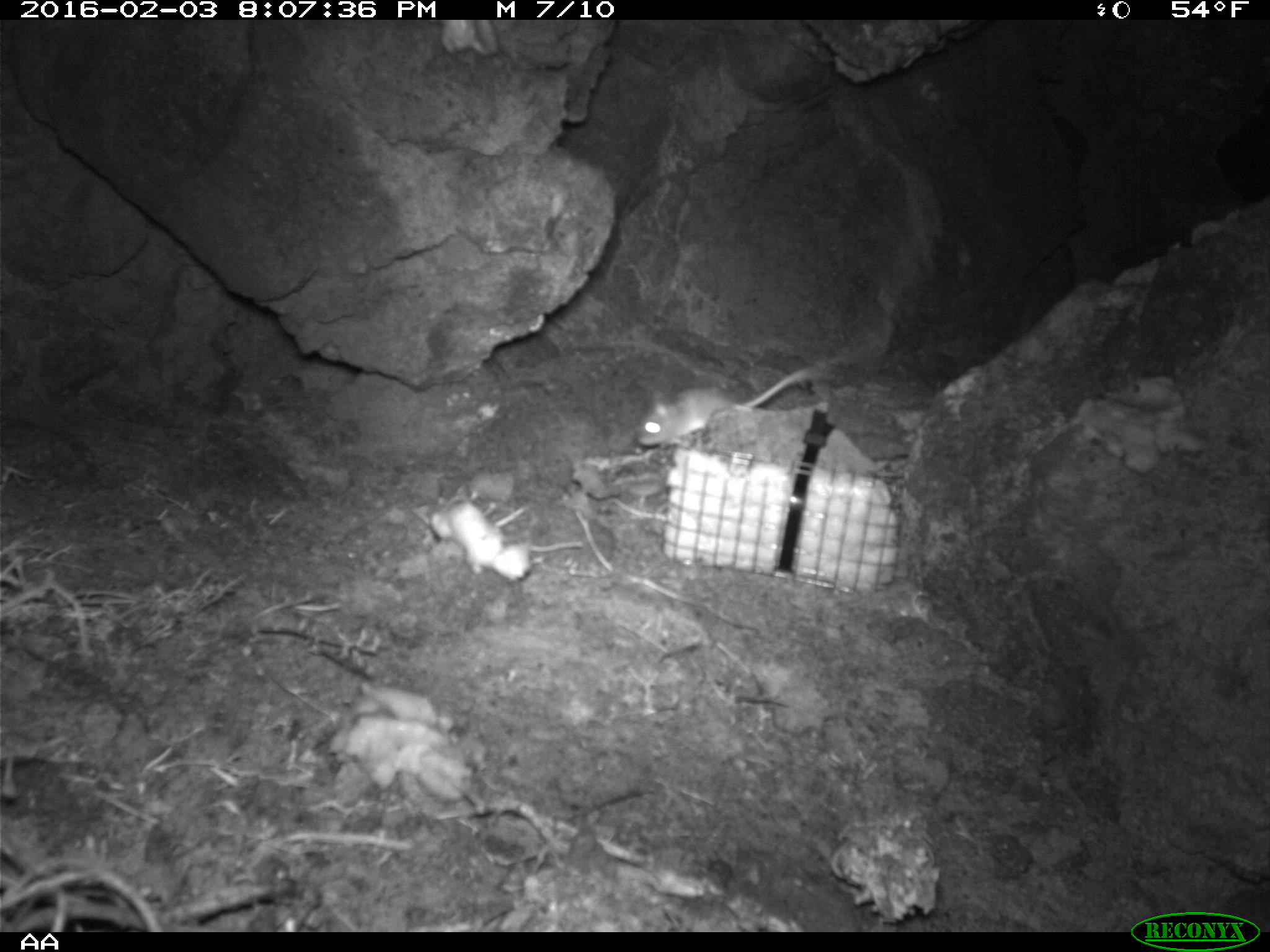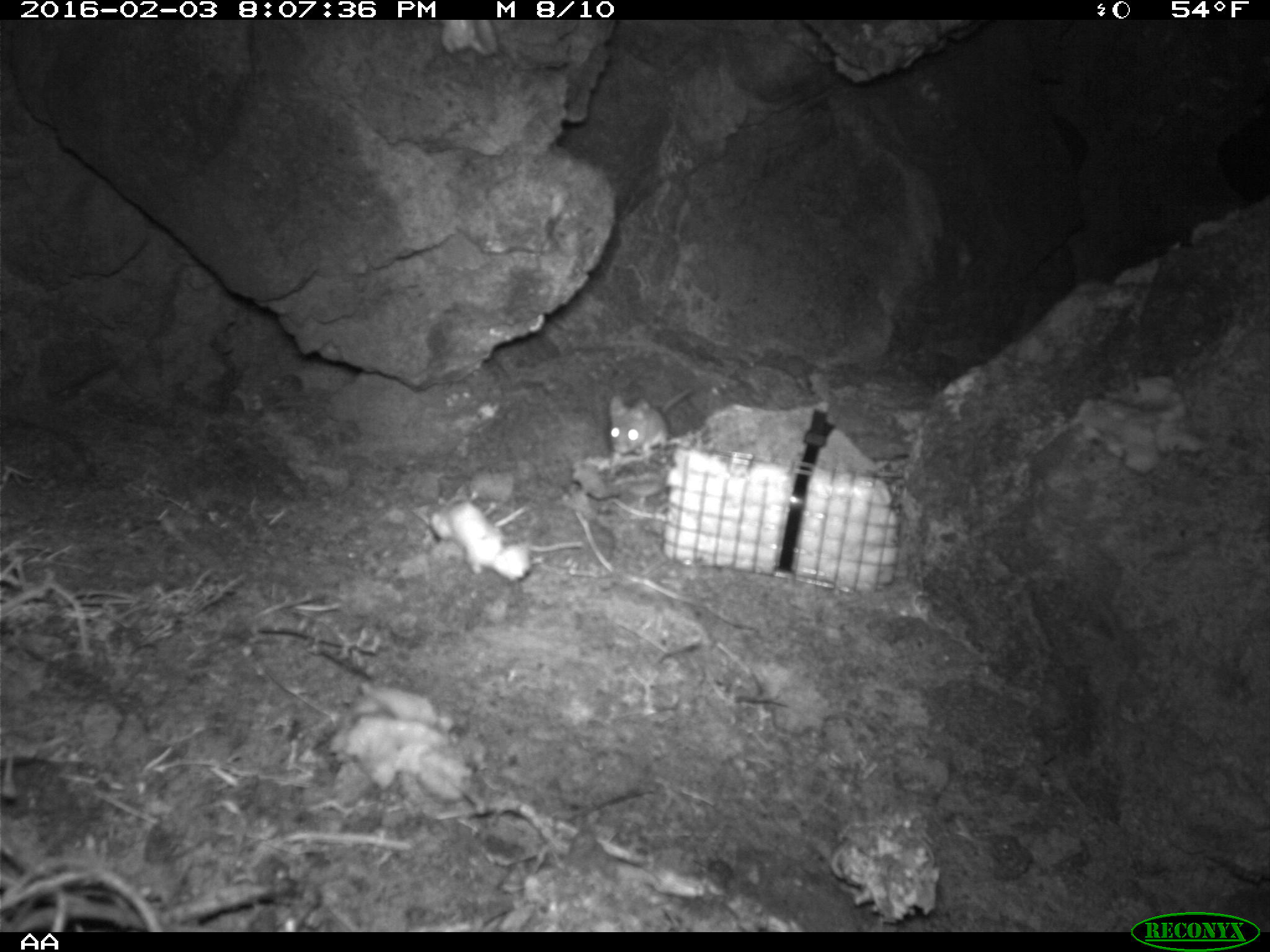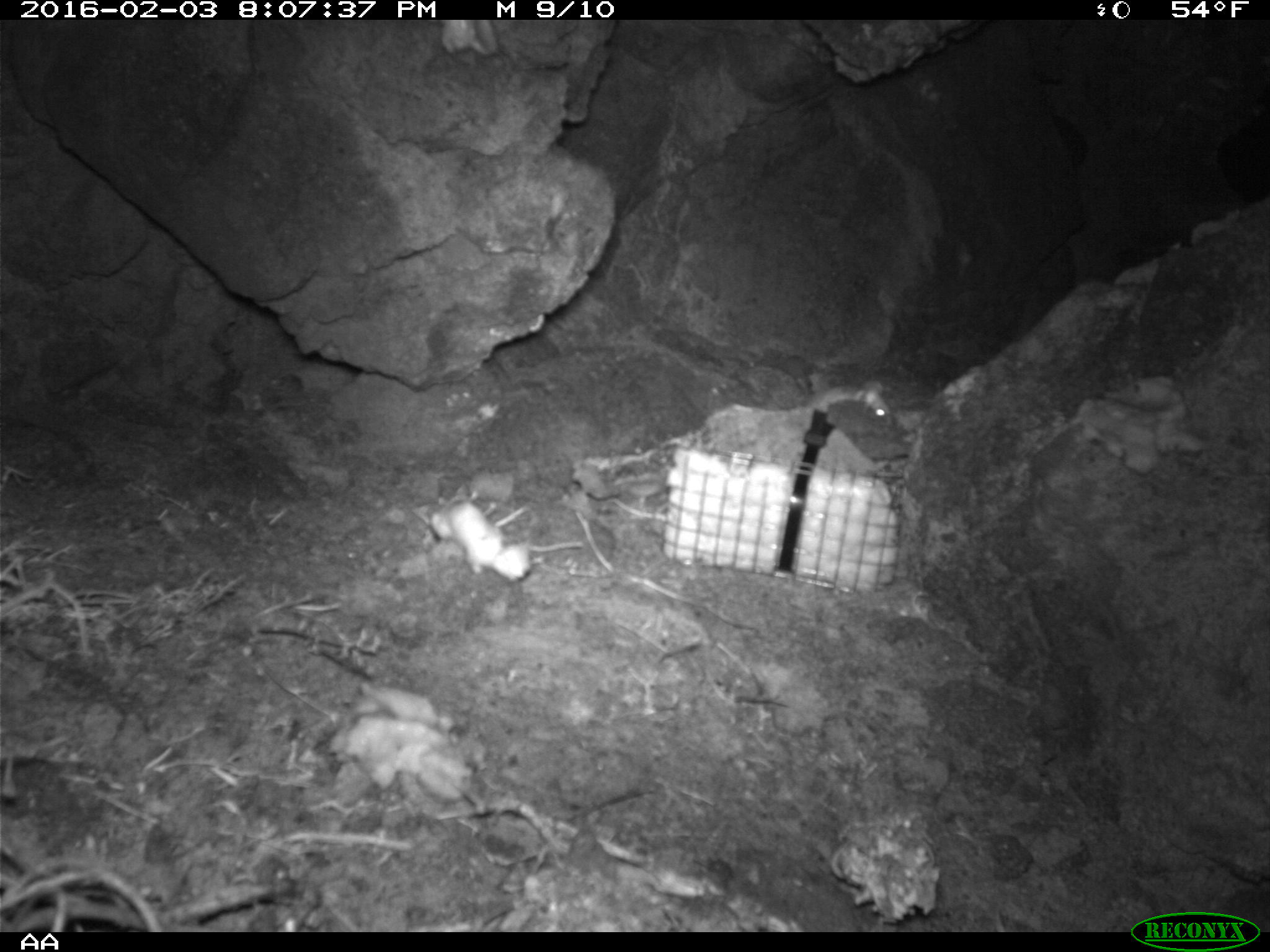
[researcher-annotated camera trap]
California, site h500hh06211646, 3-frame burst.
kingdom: Animalia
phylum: Chordata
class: Mammalia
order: Rodentia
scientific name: Rodentia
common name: rodent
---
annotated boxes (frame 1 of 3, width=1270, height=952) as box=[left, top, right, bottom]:
rodent: box=[637, 361, 825, 449]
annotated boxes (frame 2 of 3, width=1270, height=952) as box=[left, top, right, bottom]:
rodent: box=[611, 386, 693, 474]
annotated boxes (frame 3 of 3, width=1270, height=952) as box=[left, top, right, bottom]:
rodent: box=[802, 378, 892, 418]